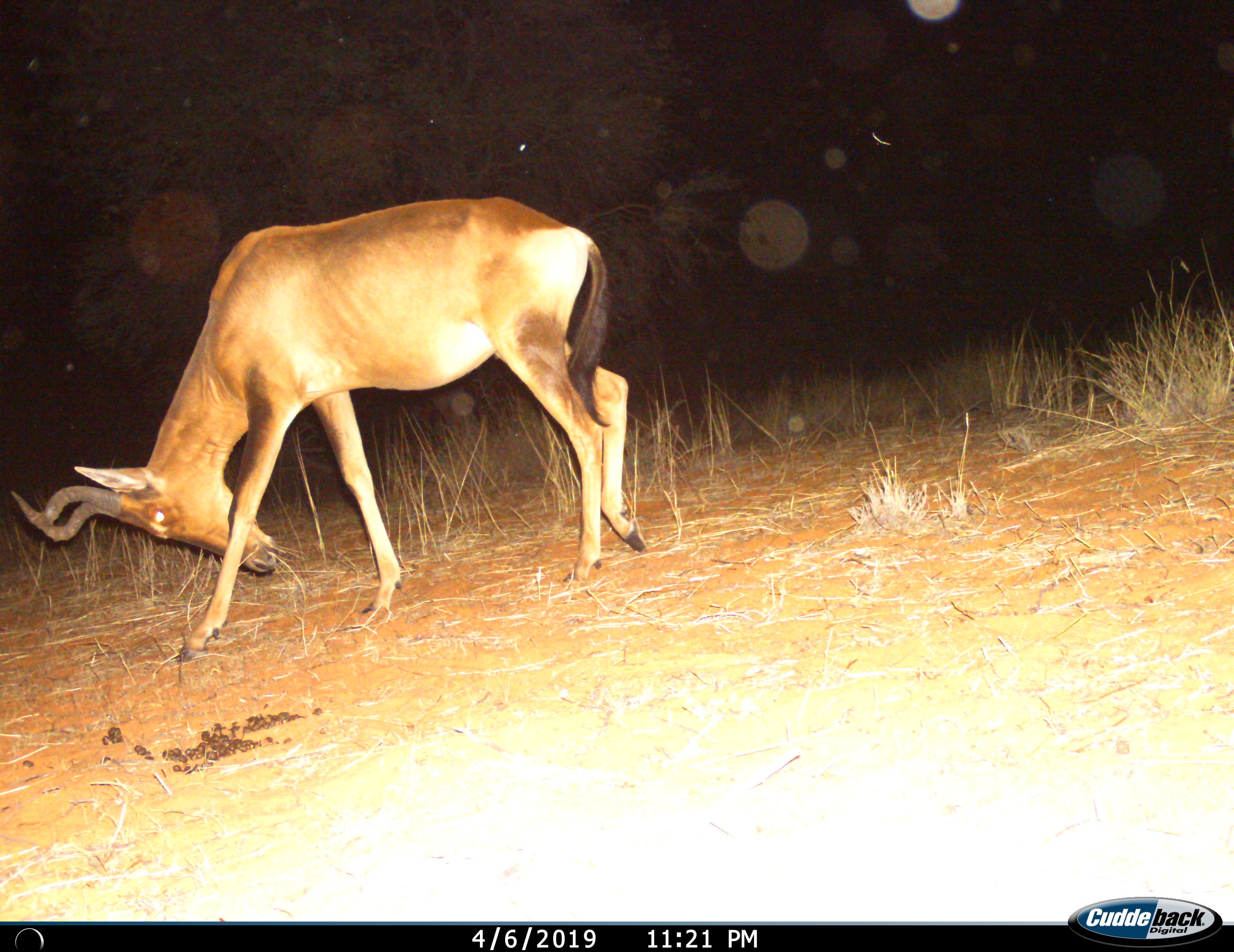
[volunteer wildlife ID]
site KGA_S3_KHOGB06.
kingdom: Animalia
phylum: Chordata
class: Mammalia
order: Artiodactyla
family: Bovidae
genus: Alcelaphus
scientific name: Alcelaphus buselaphus caama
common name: red hartebeest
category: hartebeestred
Hartebeestred (red hartebeest) (Alcelaphus buselaphus caama), count 1. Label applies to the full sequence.